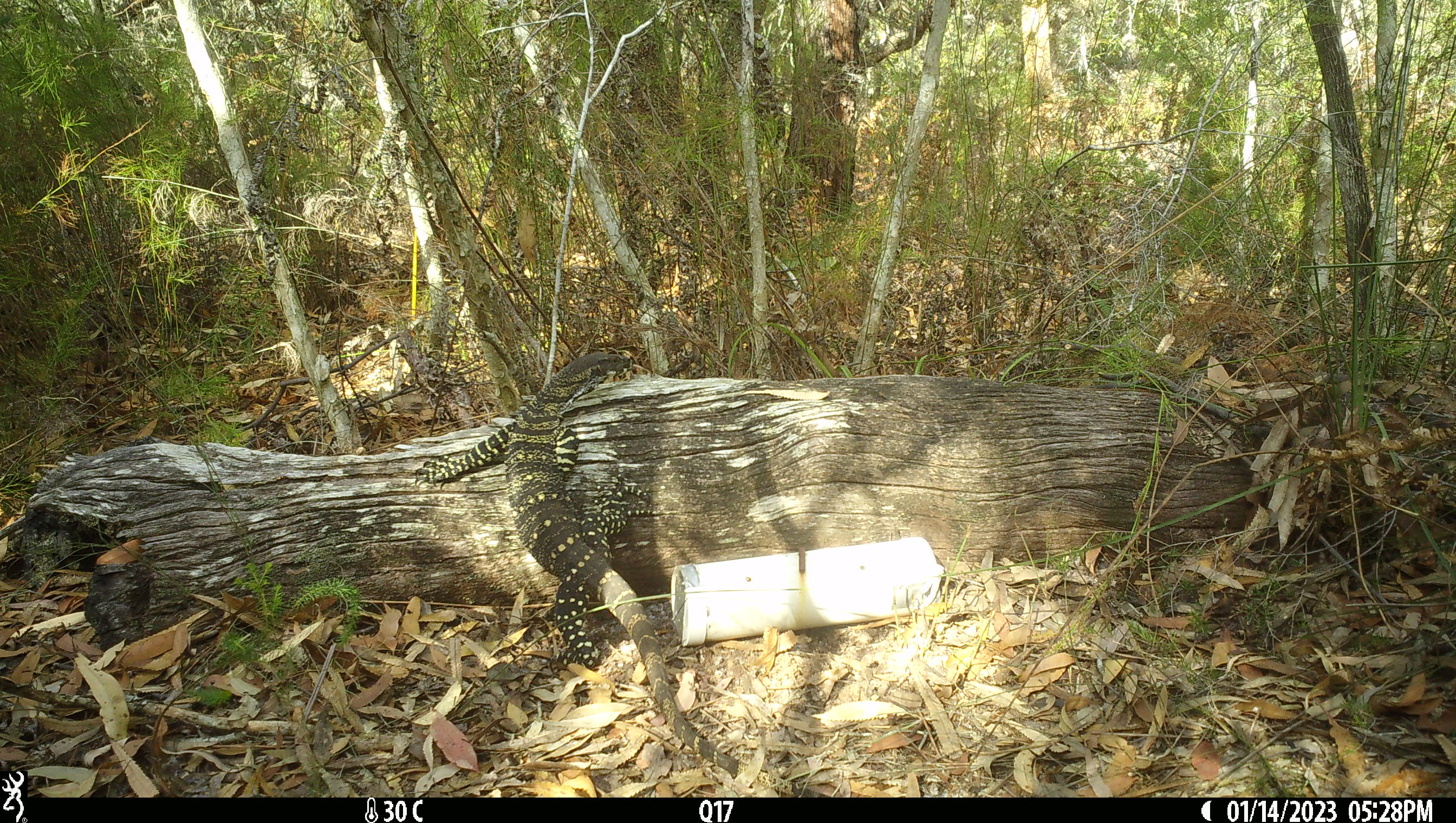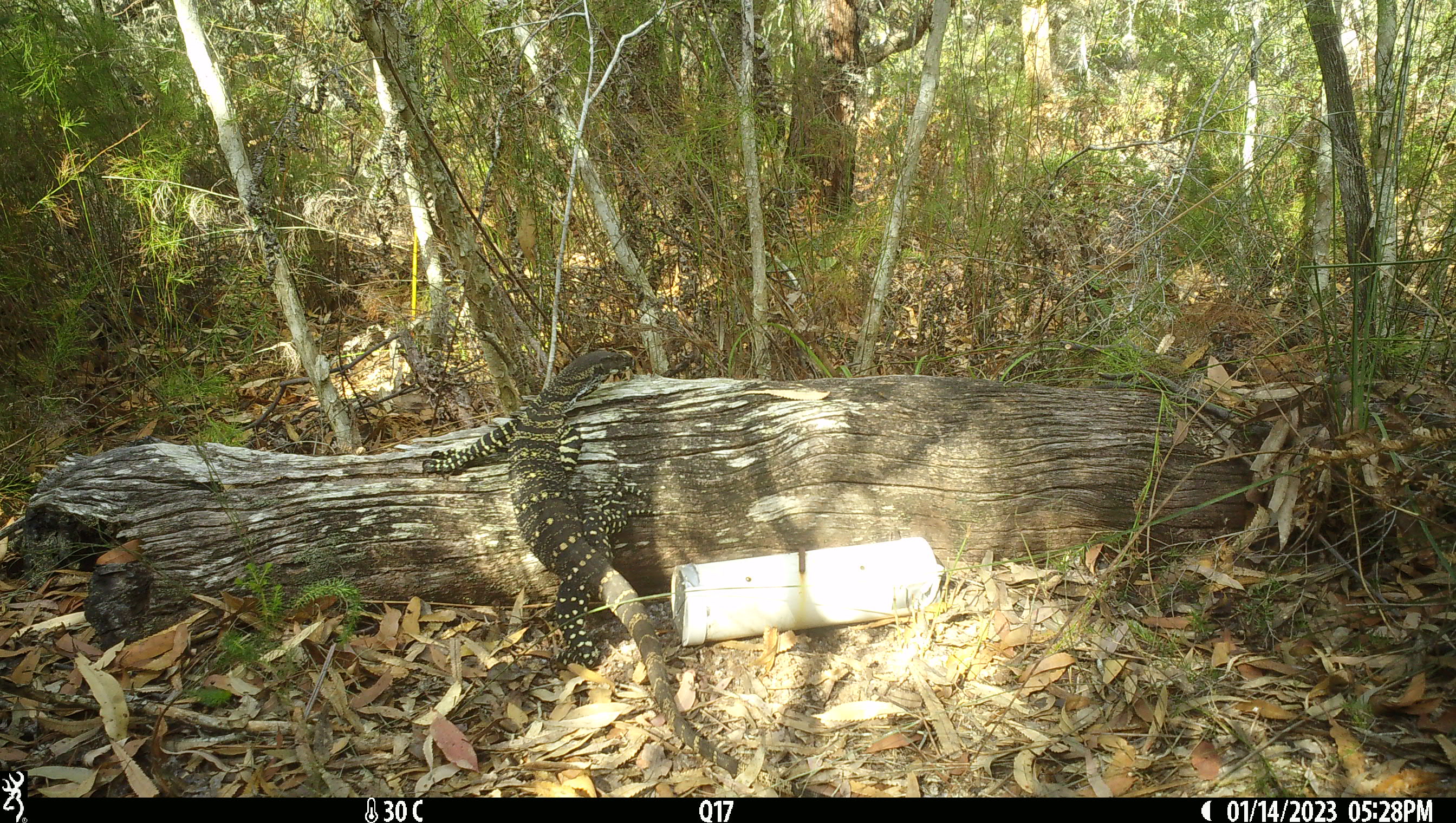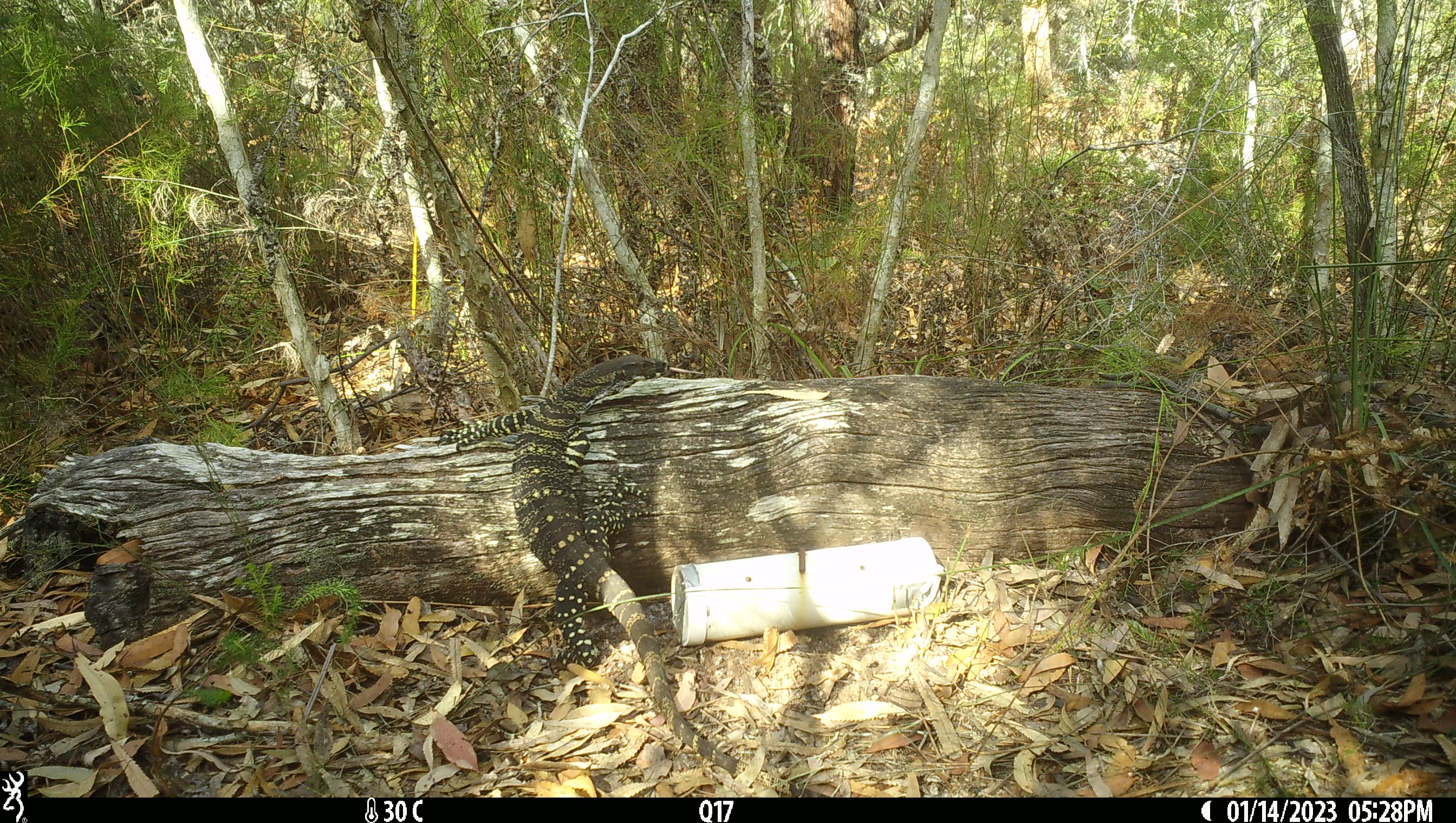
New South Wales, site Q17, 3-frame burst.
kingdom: Animalia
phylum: Chordata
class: Reptilia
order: Squamata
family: Varanidae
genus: Varanus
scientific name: Varanus varius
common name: lace monitor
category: goanna